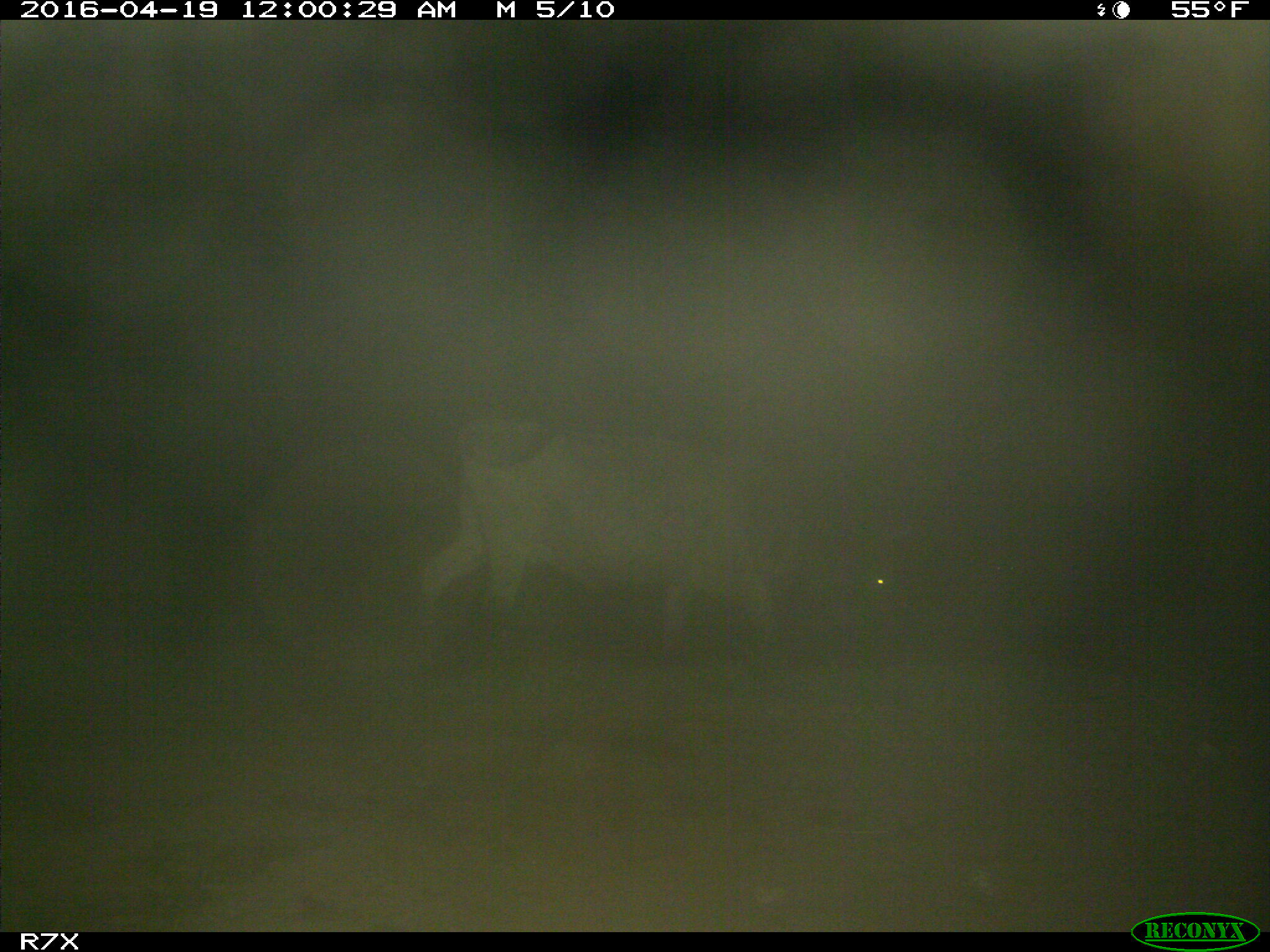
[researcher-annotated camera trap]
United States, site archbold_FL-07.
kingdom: Animalia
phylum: Chordata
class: Mammalia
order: Artiodactyla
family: Bovidae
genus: Bos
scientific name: Bos taurus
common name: domestic cow